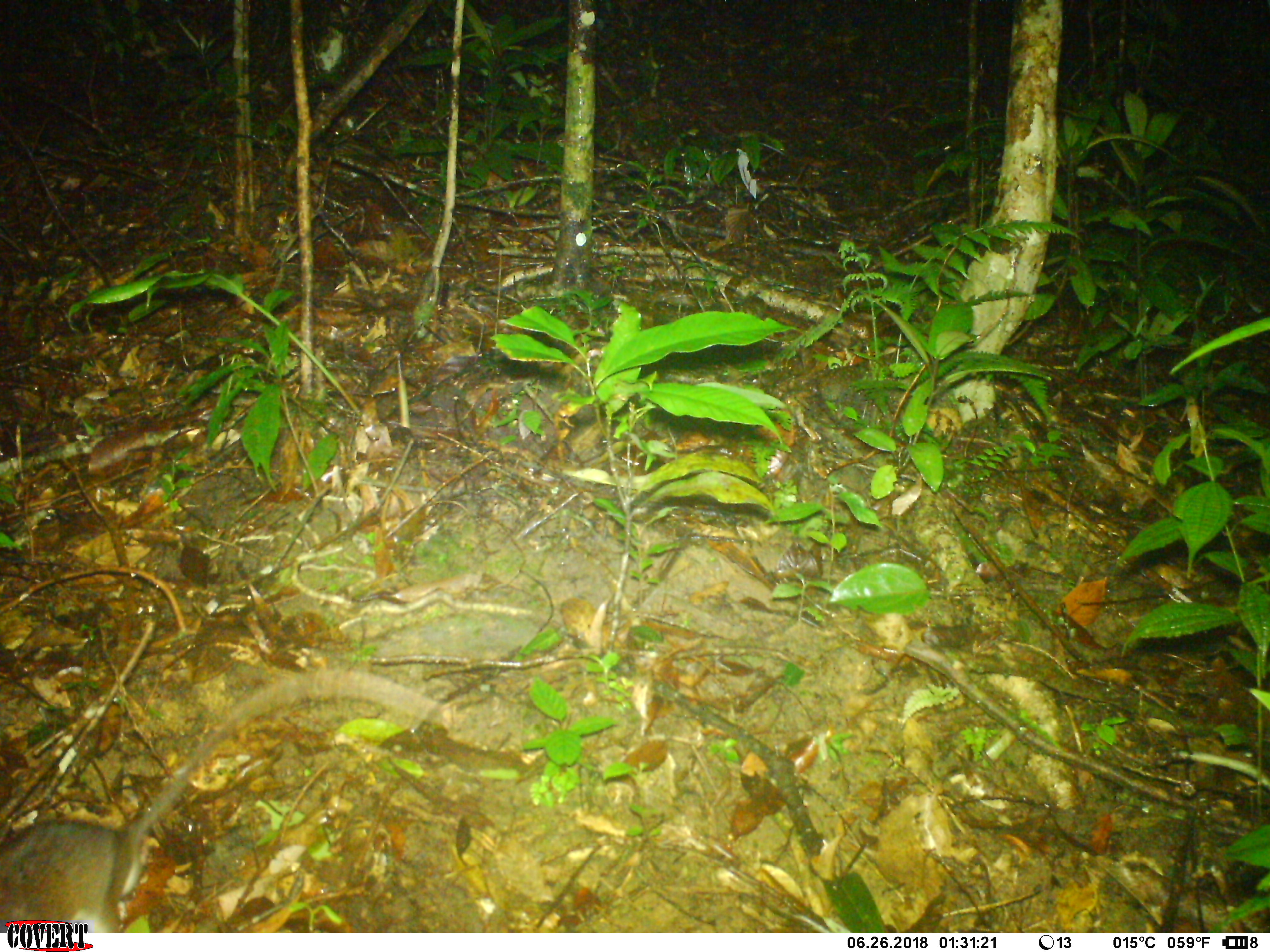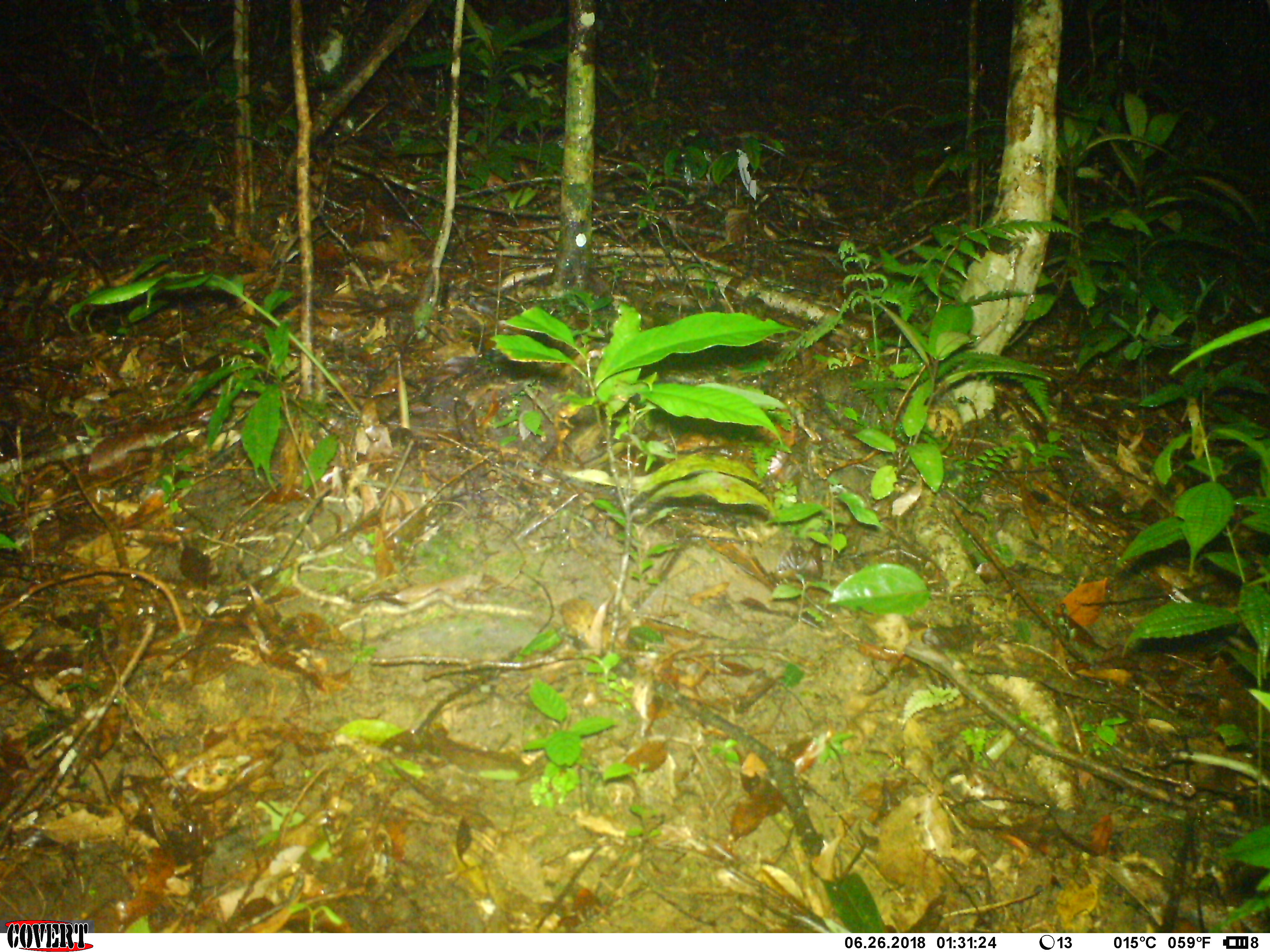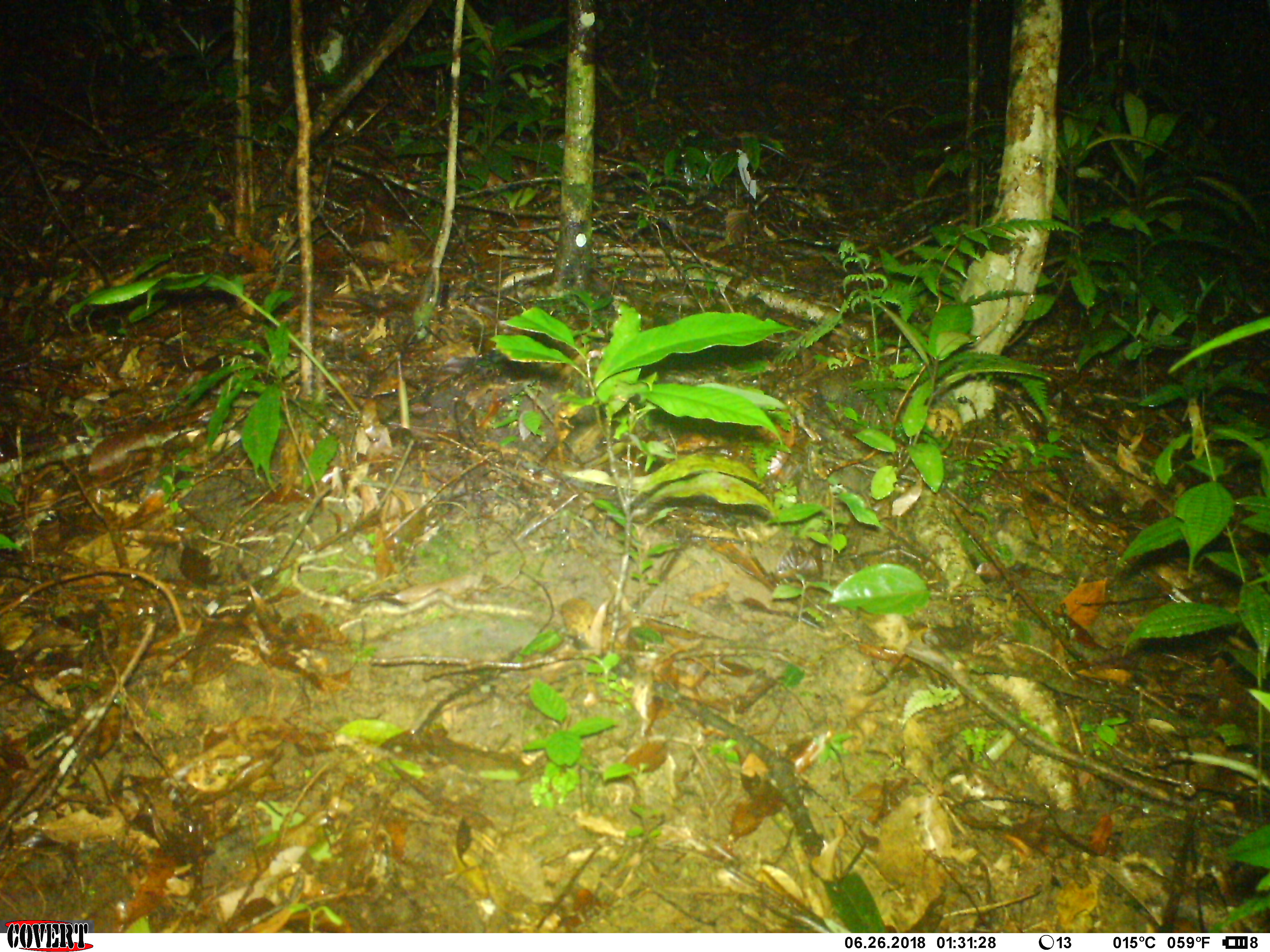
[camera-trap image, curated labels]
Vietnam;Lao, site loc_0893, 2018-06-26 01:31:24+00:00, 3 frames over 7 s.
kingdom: Animalia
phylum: Chordata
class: Mammalia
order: Rodentia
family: Muridae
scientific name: Muridae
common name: old-world mice and rats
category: unidentified murid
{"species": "unidentified murid (old-world mice and rats) (Muridae)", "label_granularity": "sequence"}